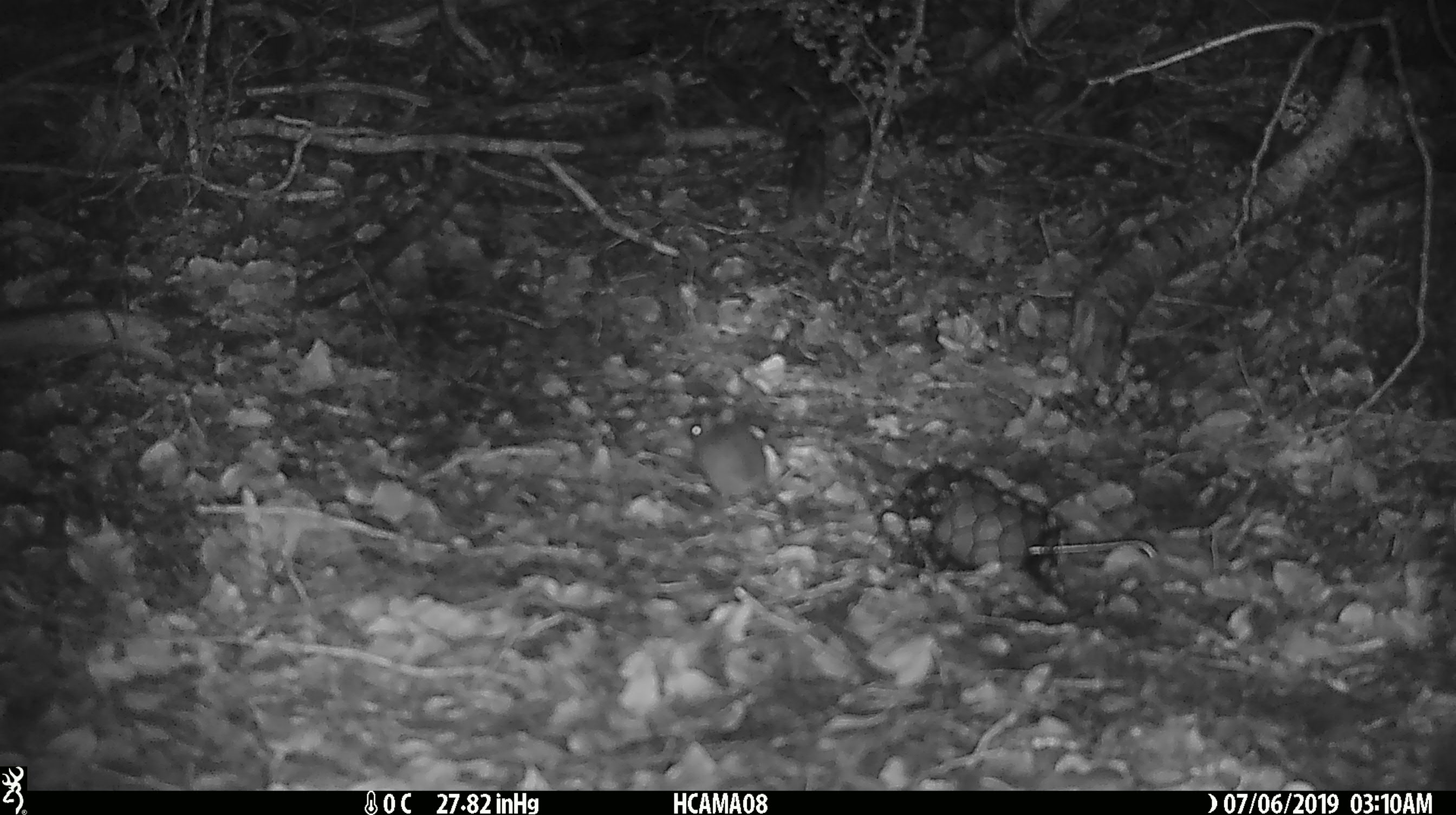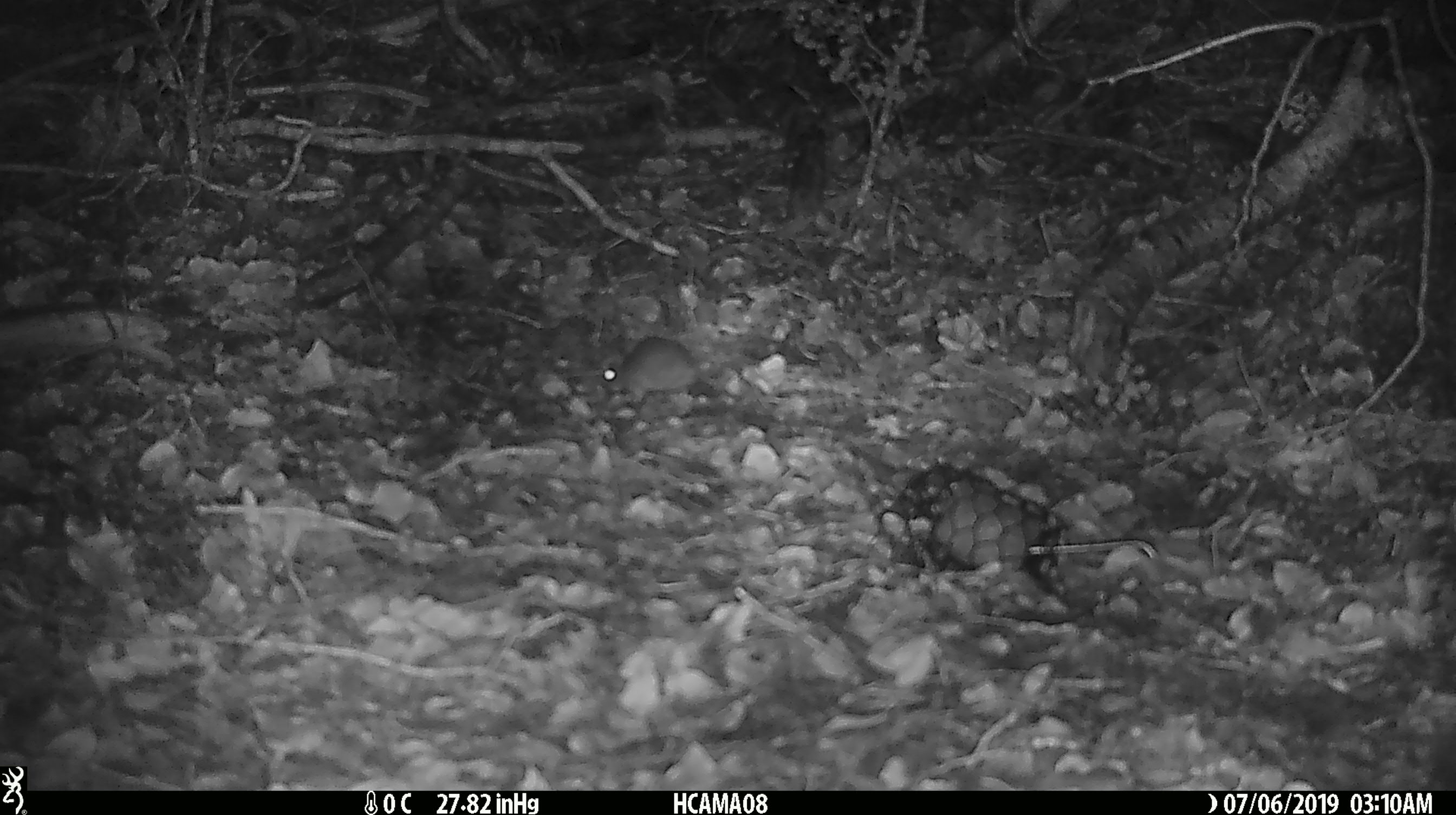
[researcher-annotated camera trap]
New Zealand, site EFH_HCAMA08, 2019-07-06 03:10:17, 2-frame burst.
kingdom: Animalia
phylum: Chordata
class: Mammalia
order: Rodentia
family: Muridae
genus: Mus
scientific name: Mus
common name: mouse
Mouse (Mus).